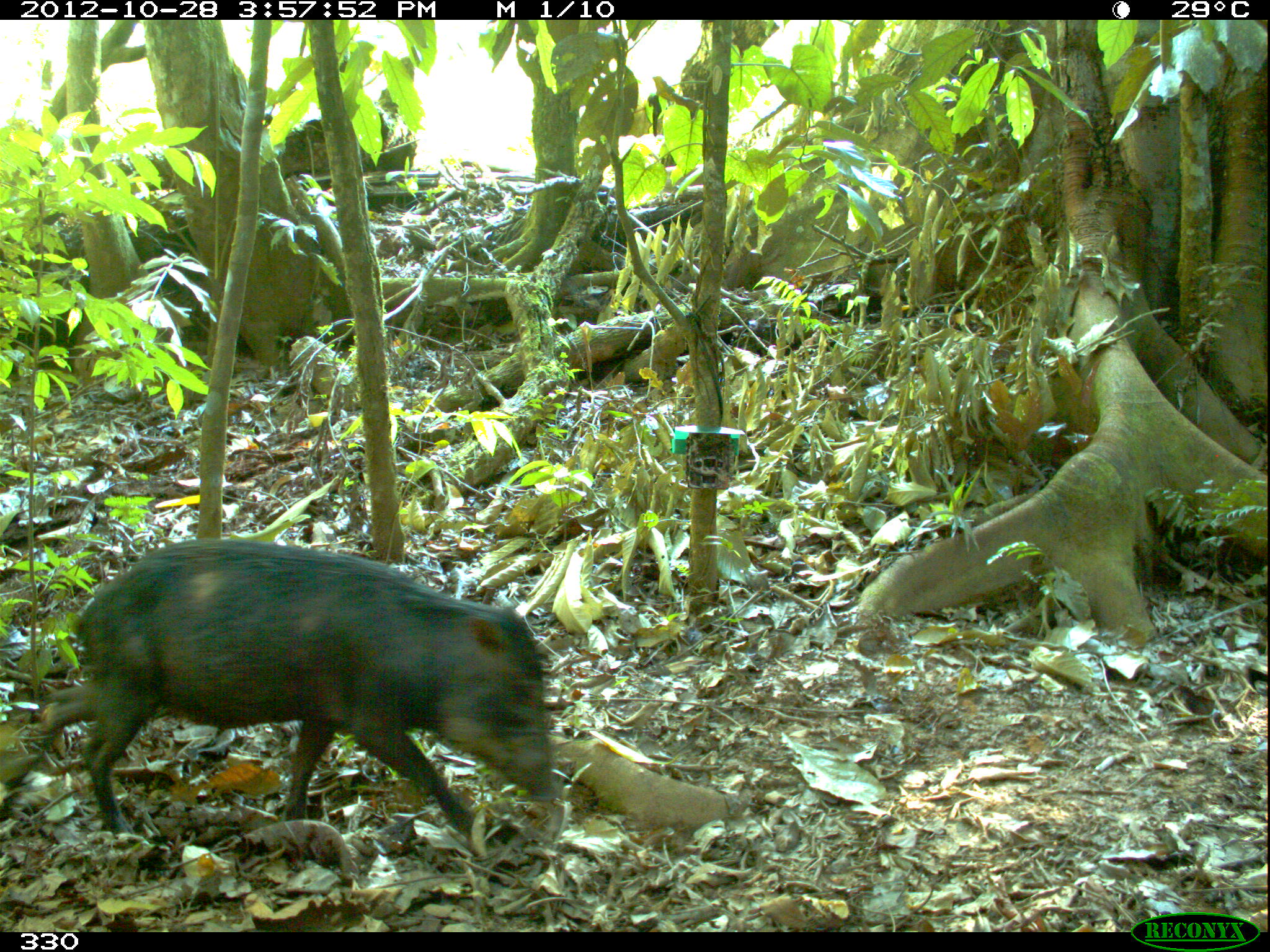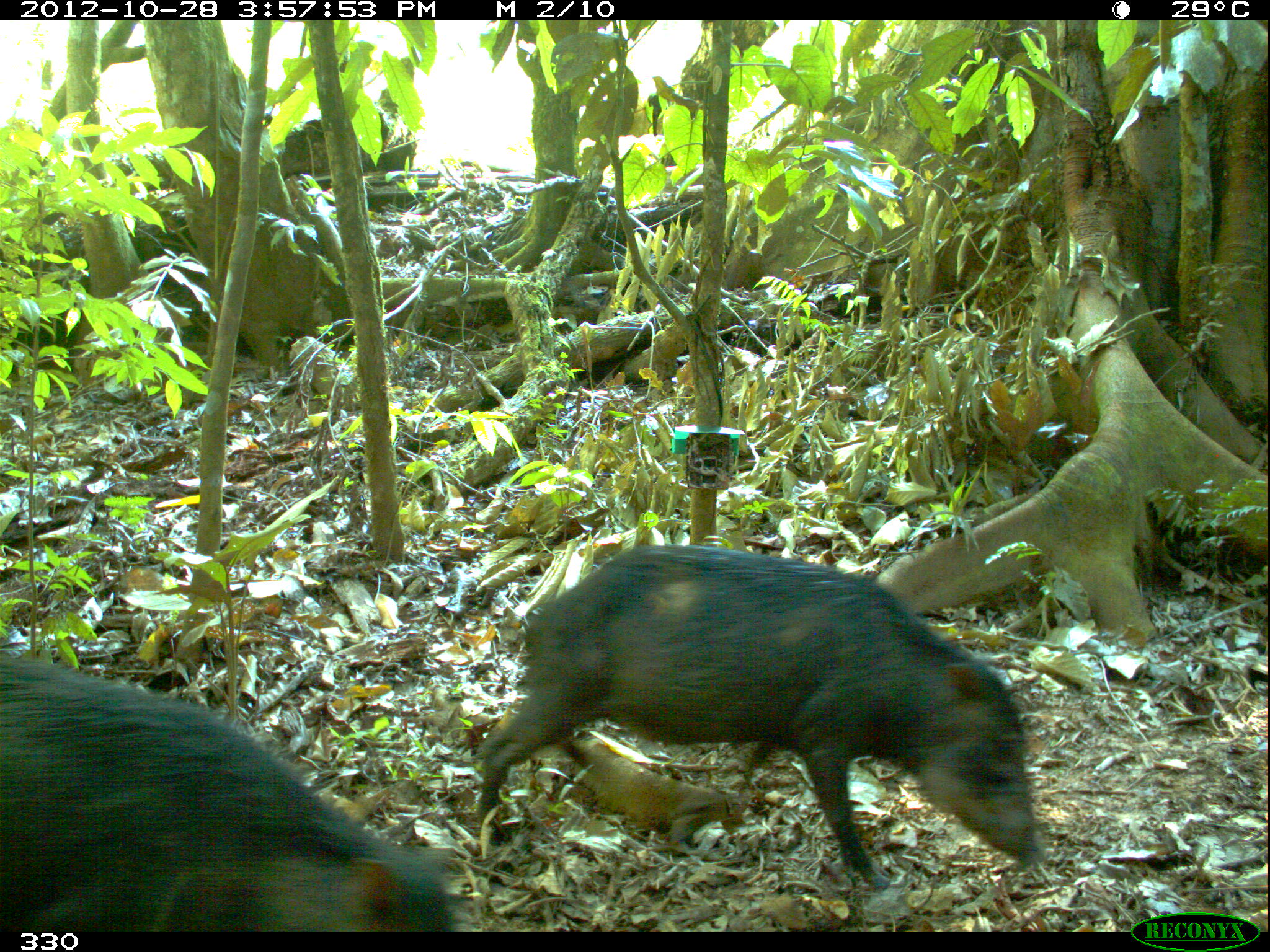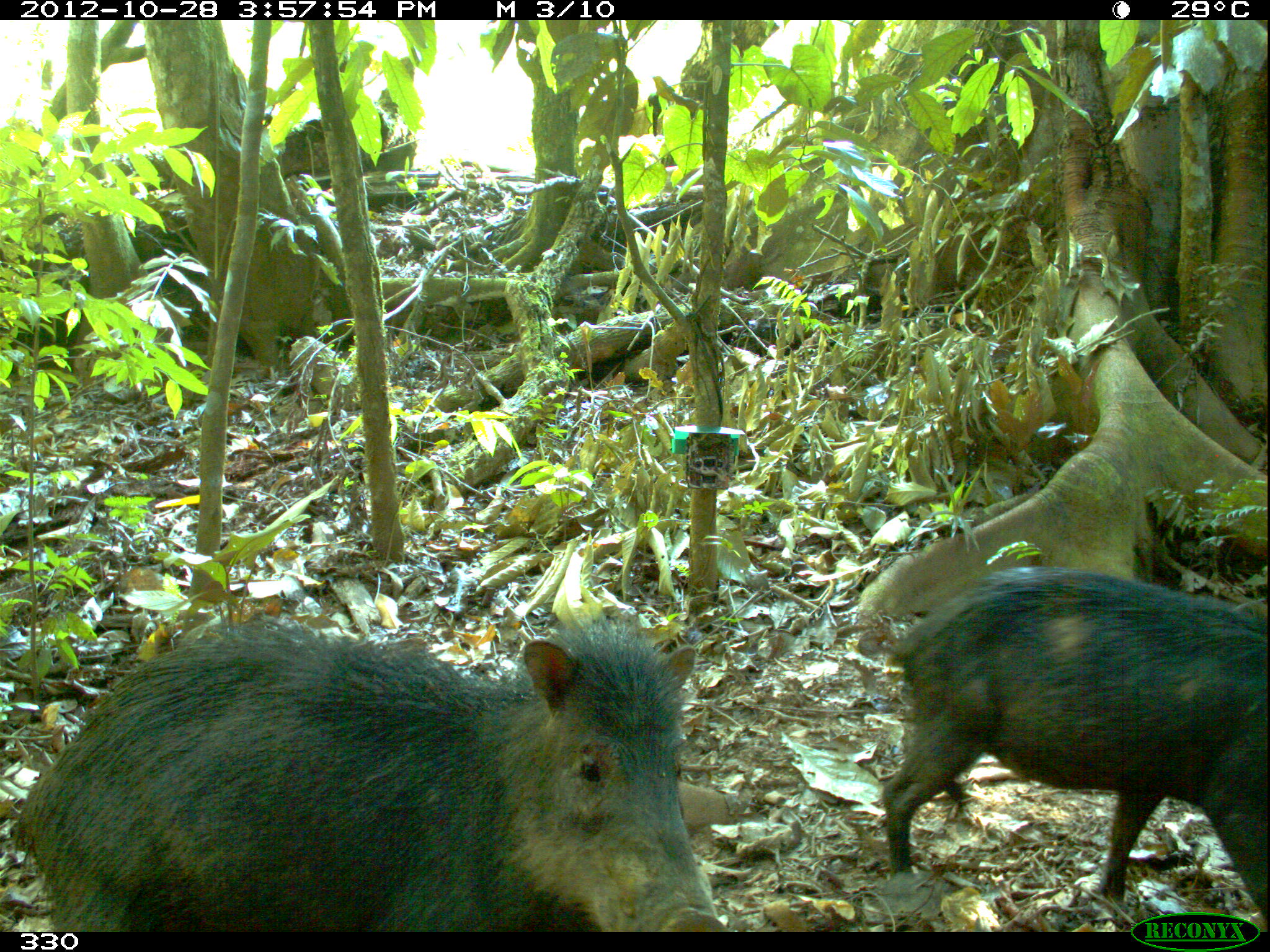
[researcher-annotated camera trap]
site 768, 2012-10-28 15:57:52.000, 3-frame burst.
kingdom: Animalia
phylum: Chordata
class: Mammalia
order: Artiodactyla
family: Tayassuidae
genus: Tayassu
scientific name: Tayassu pecari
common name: white-lipped peccary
Tayassu pecari (white-lipped peccary).